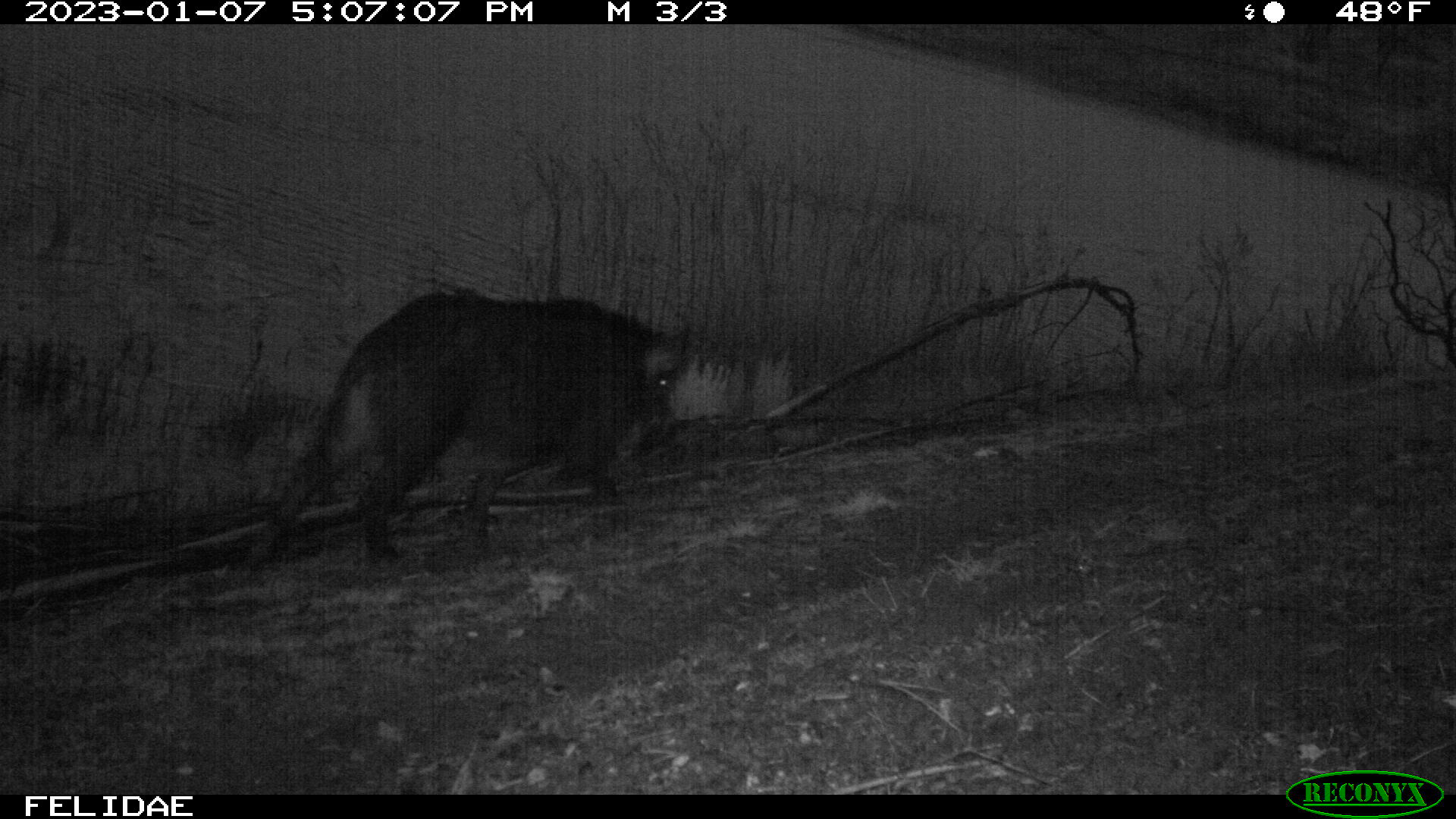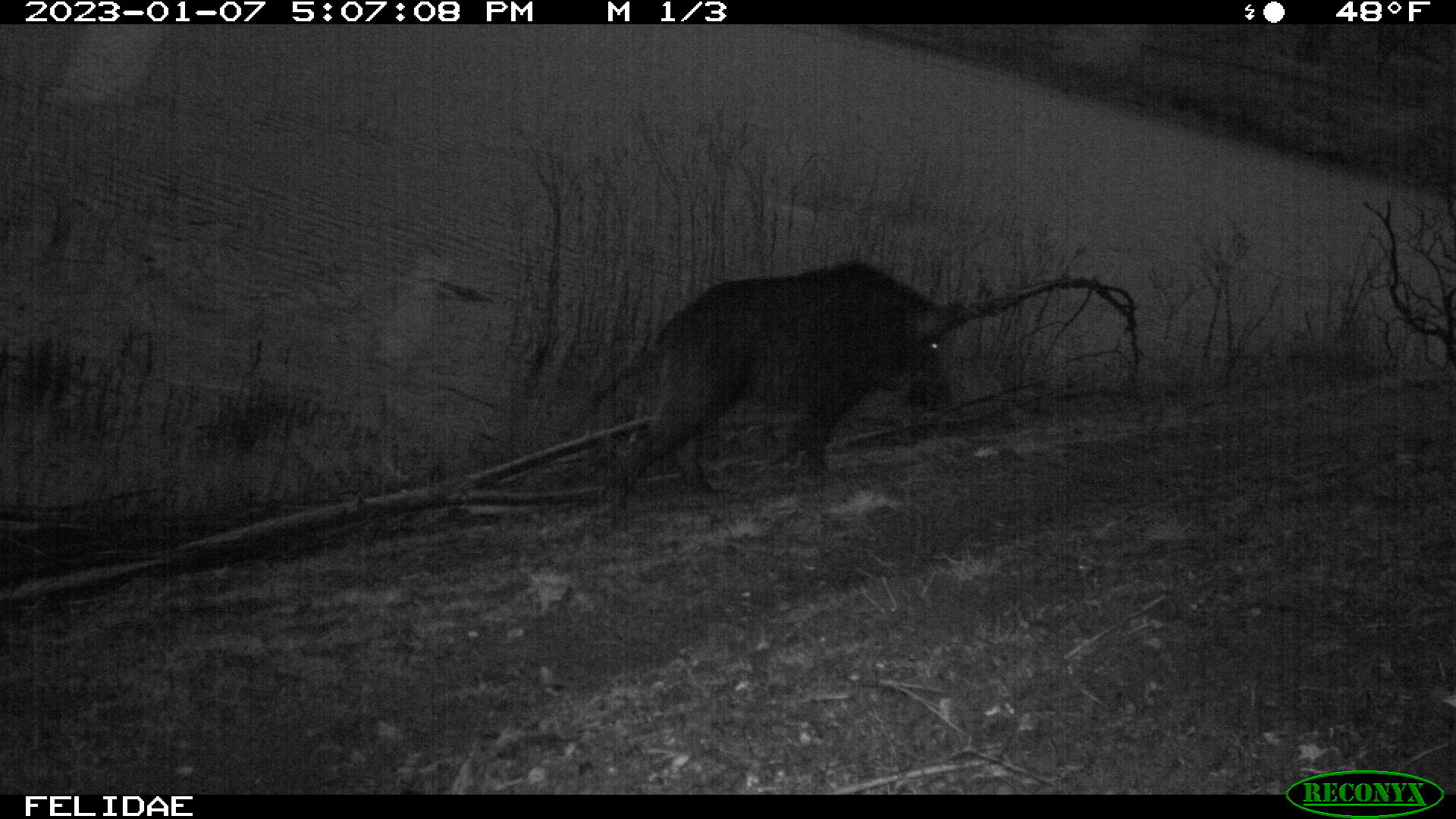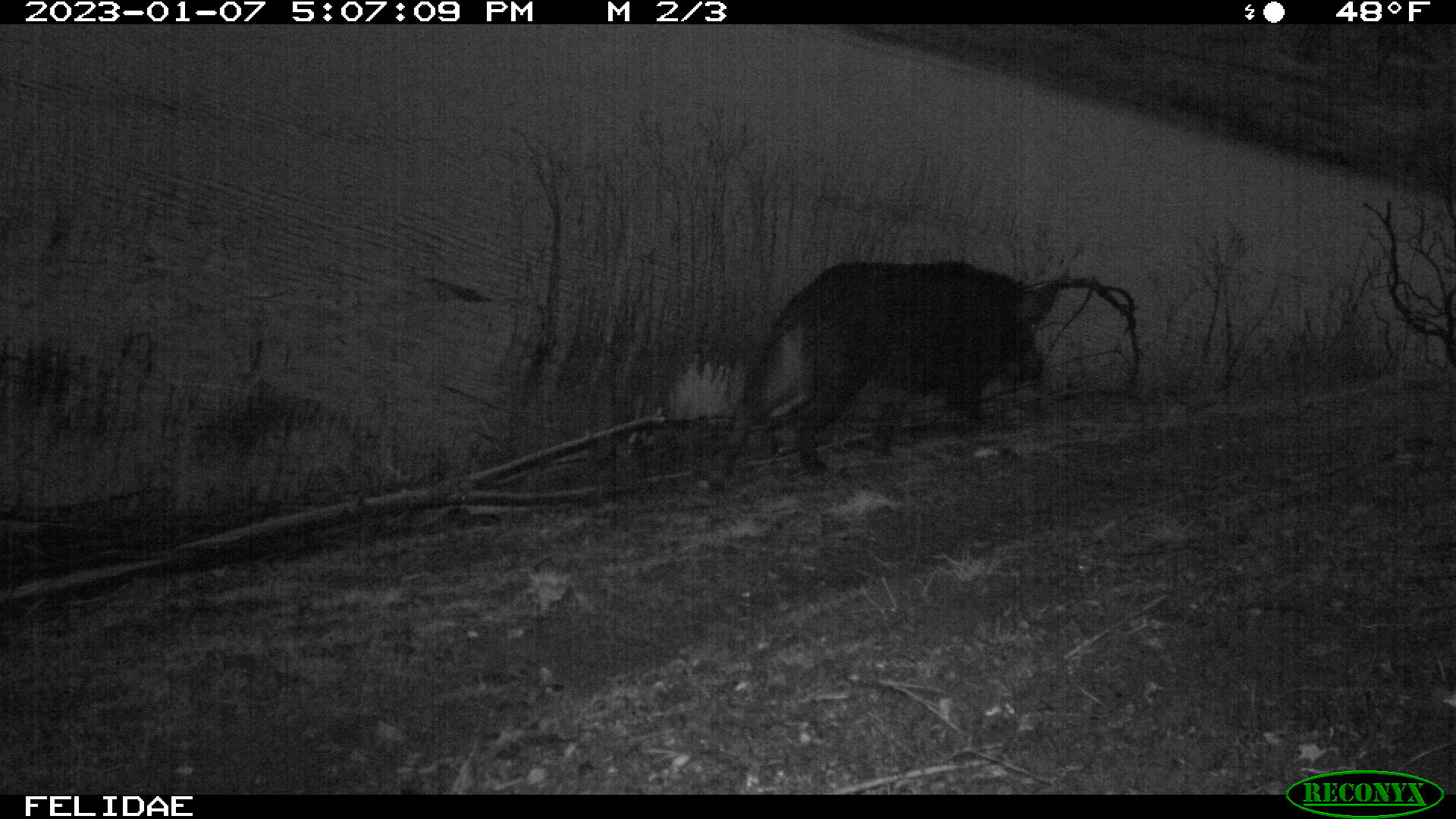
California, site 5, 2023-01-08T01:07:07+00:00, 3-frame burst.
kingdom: Animalia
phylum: Chordata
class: Mammalia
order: Artiodactyla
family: Suidae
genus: Sus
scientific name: Sus scrofa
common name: wild boar